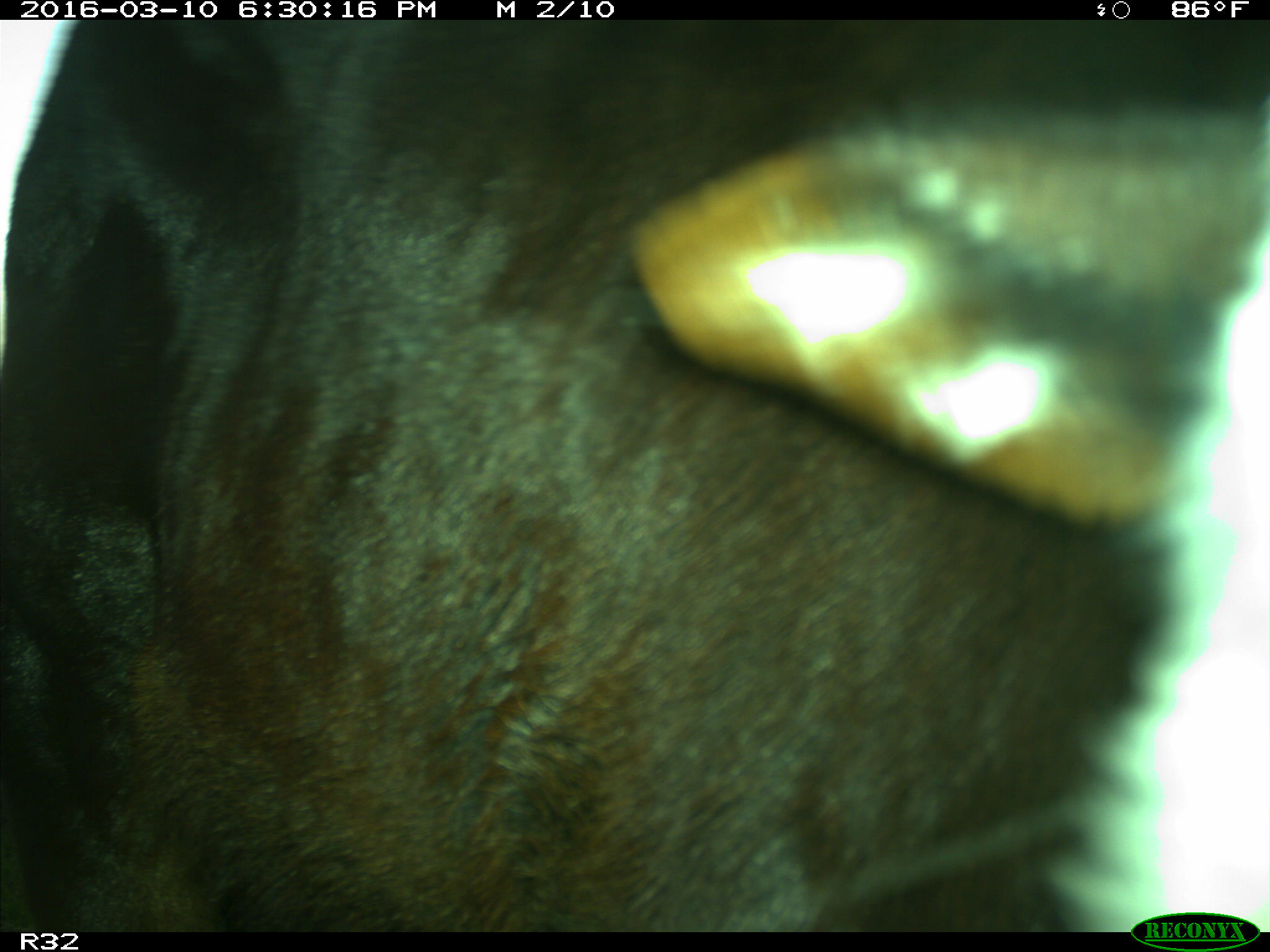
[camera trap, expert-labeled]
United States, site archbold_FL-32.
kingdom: Animalia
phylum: Chordata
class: Mammalia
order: Artiodactyla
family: Bovidae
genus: Bos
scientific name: Bos taurus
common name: domestic cow